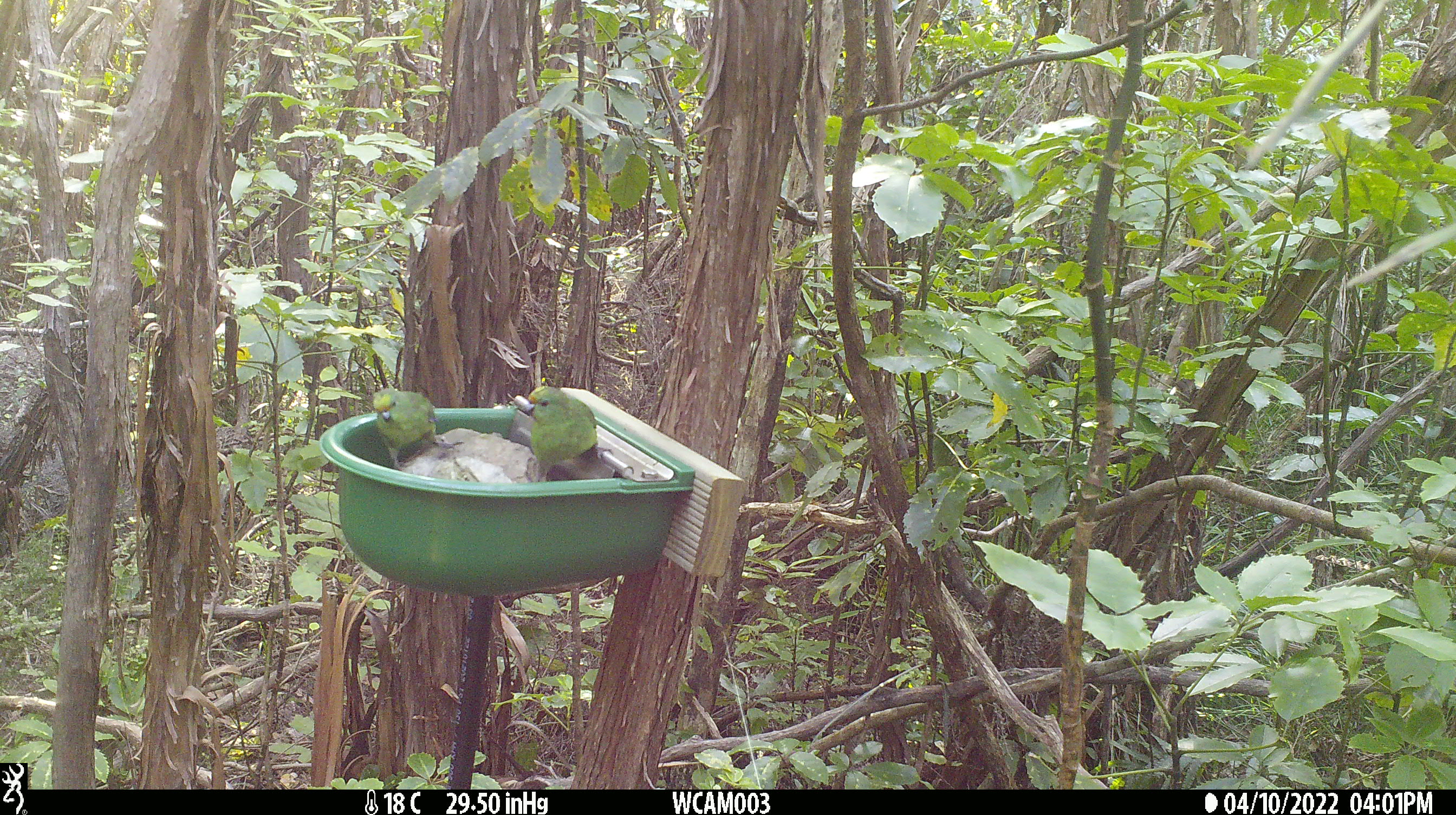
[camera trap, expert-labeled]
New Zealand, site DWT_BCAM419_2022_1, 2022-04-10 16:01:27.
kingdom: Animalia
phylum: Chordata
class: Aves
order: Psittaciformes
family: Psittaculidae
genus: Cyanoramphus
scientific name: Cyanoramphus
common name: parakeet